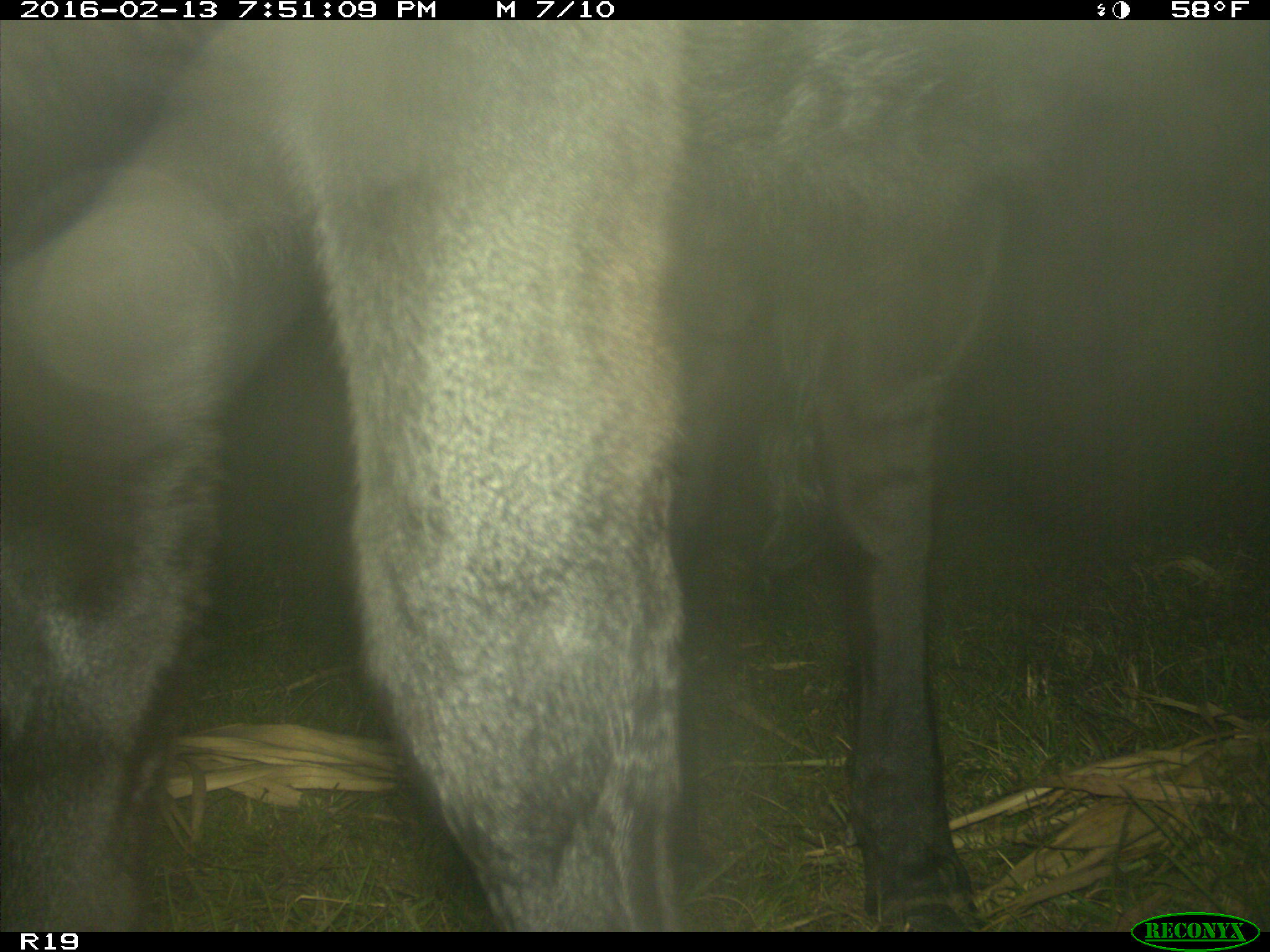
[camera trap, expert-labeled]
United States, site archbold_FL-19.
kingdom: Animalia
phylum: Chordata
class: Mammalia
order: Artiodactyla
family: Bovidae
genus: Bos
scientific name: Bos taurus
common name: domestic cow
Bos taurus (domestic cow).